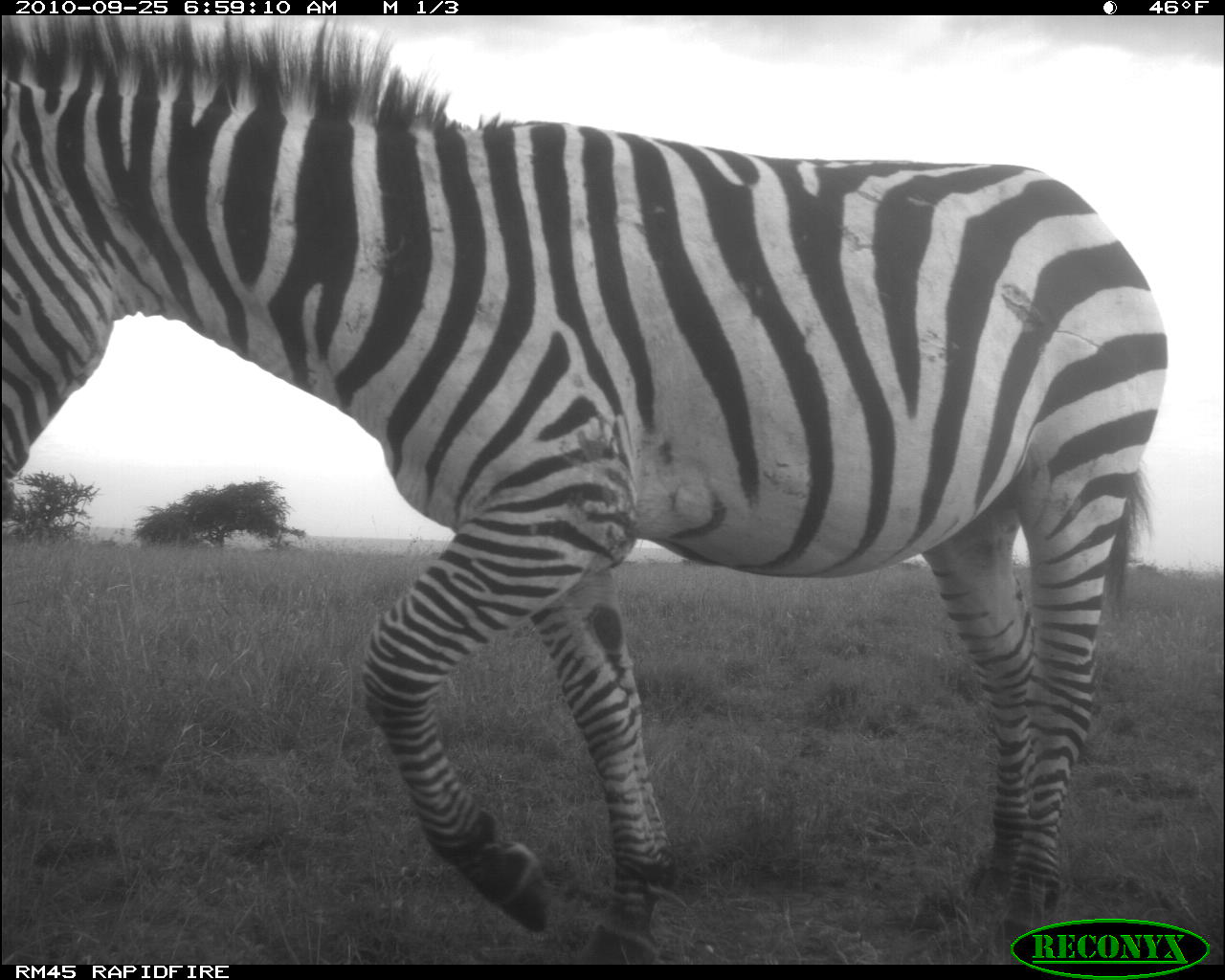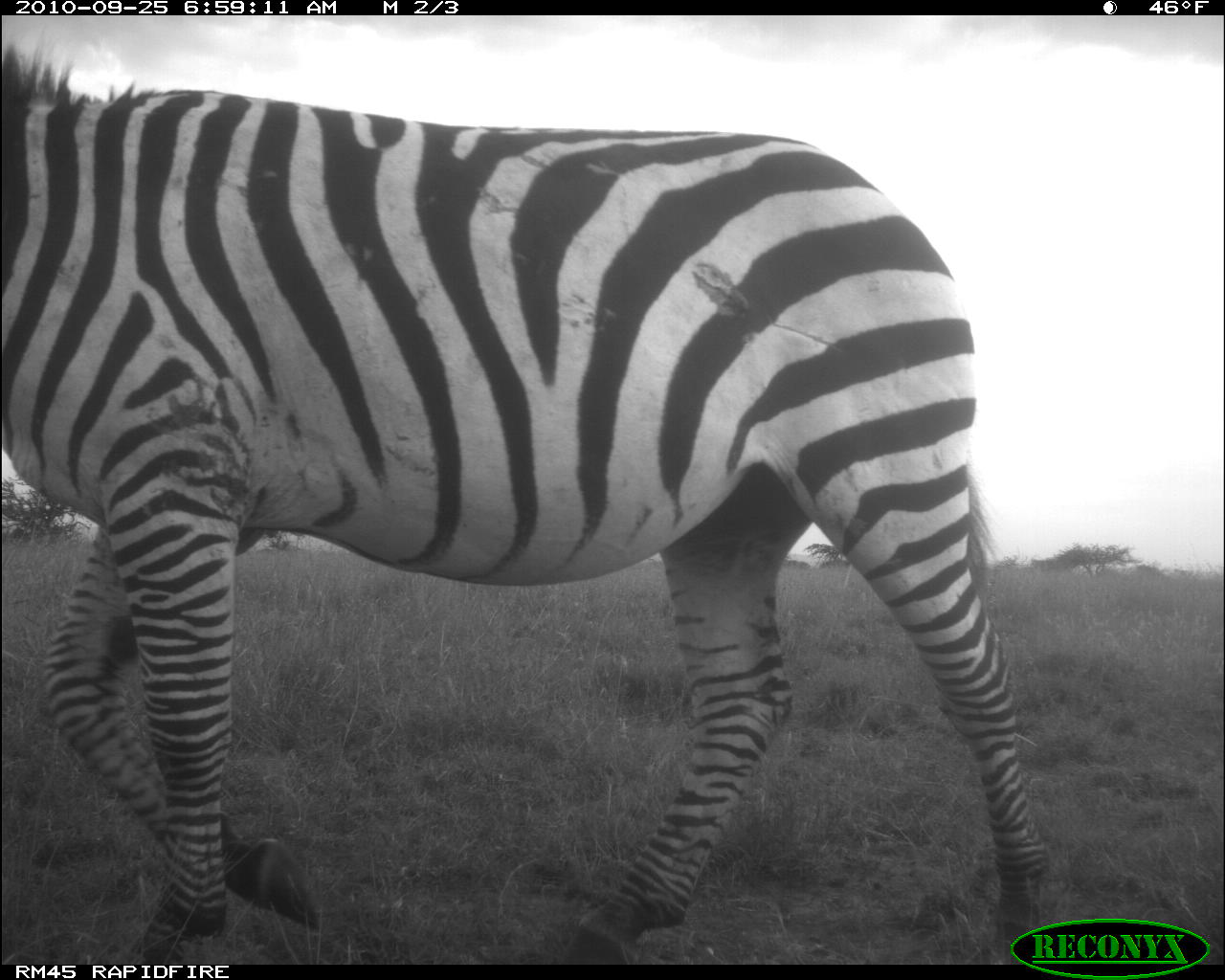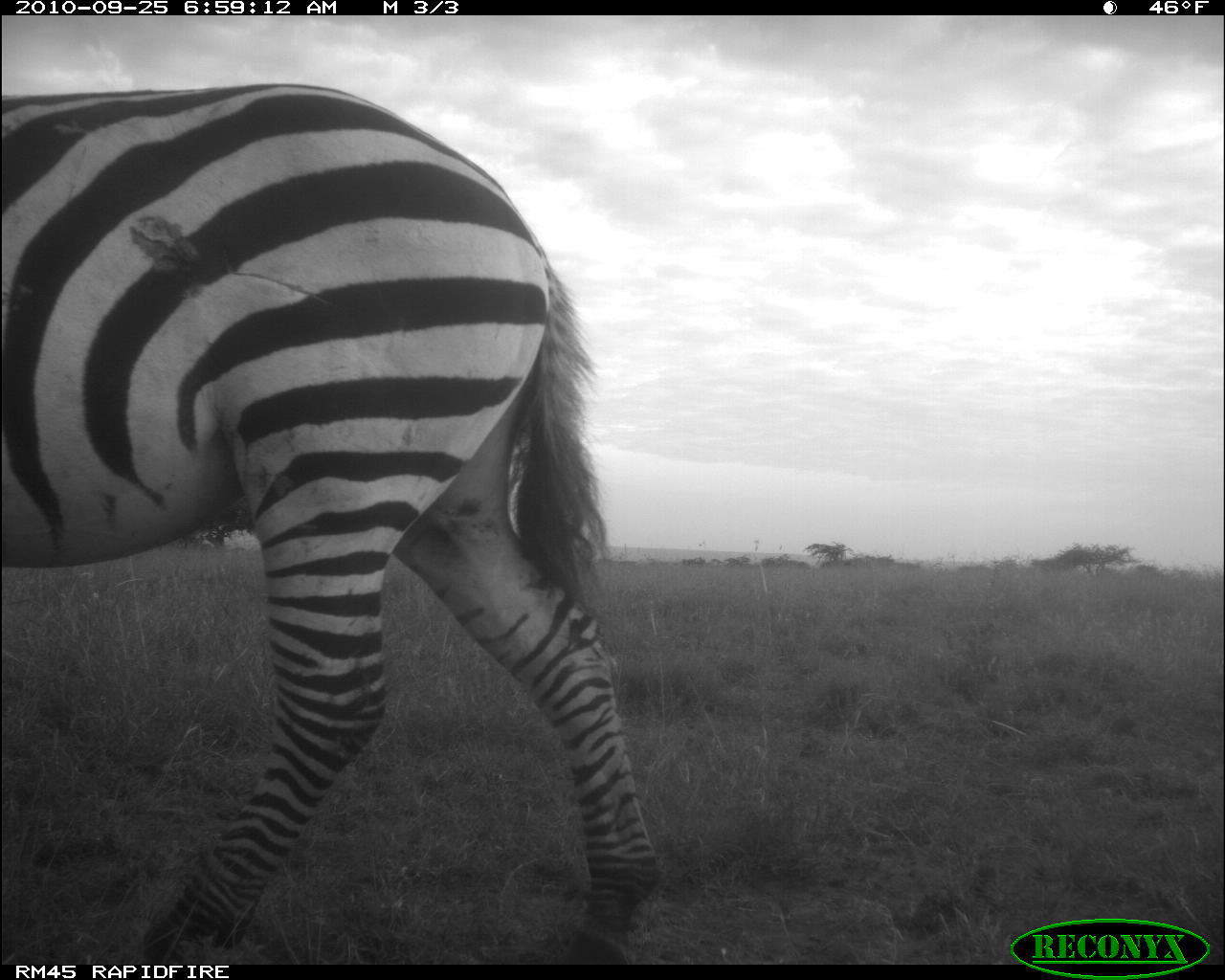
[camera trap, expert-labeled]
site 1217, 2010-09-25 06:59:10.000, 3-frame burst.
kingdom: Animalia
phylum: Chordata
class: Mammalia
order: Perissodactyla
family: Equidae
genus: Equus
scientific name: Equus quagga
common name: plains zebra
Equus quagga (plains zebra), count 1.